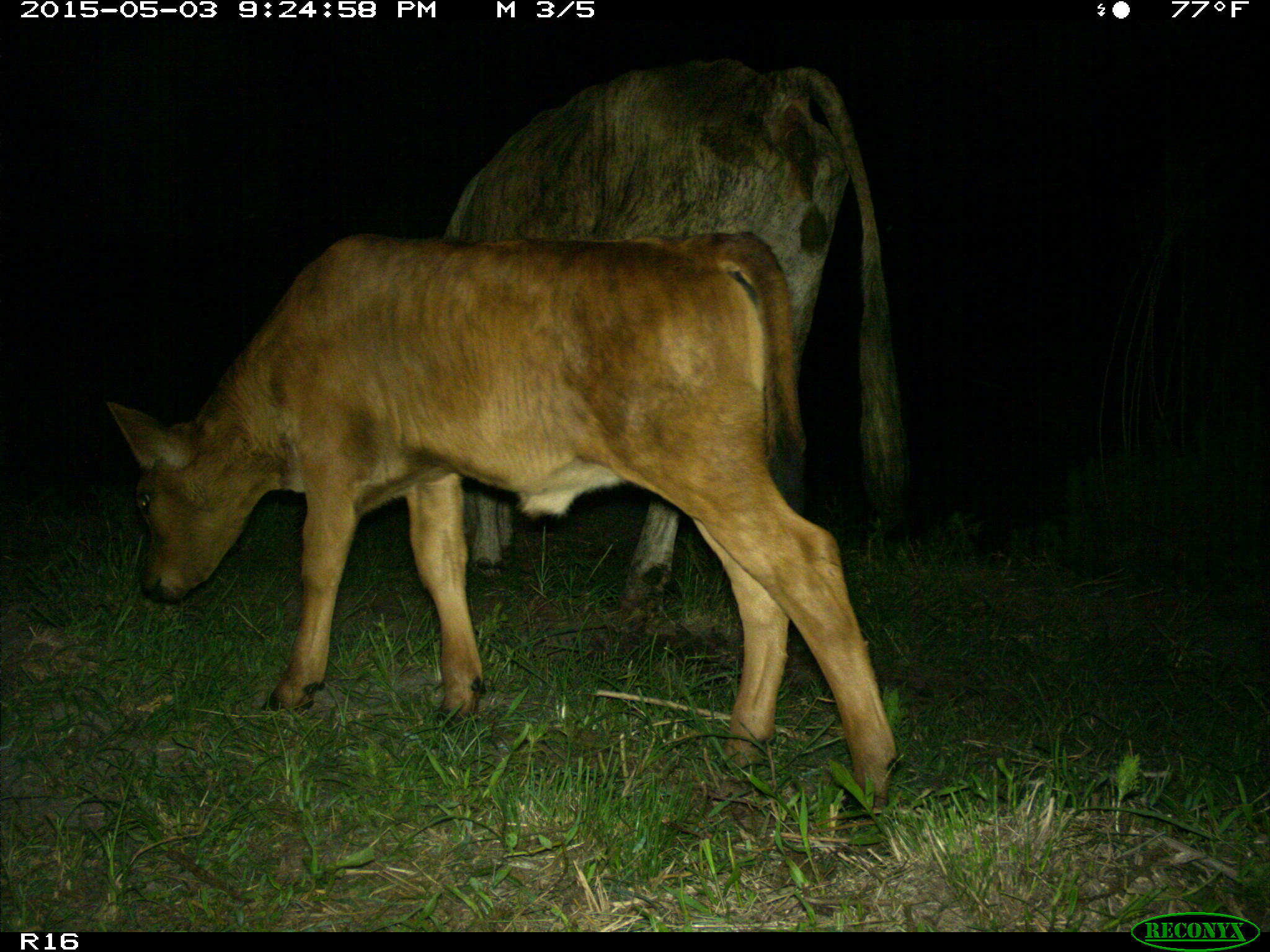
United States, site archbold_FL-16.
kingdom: Animalia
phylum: Chordata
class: Mammalia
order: Artiodactyla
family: Bovidae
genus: Bos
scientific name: Bos taurus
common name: domestic cow